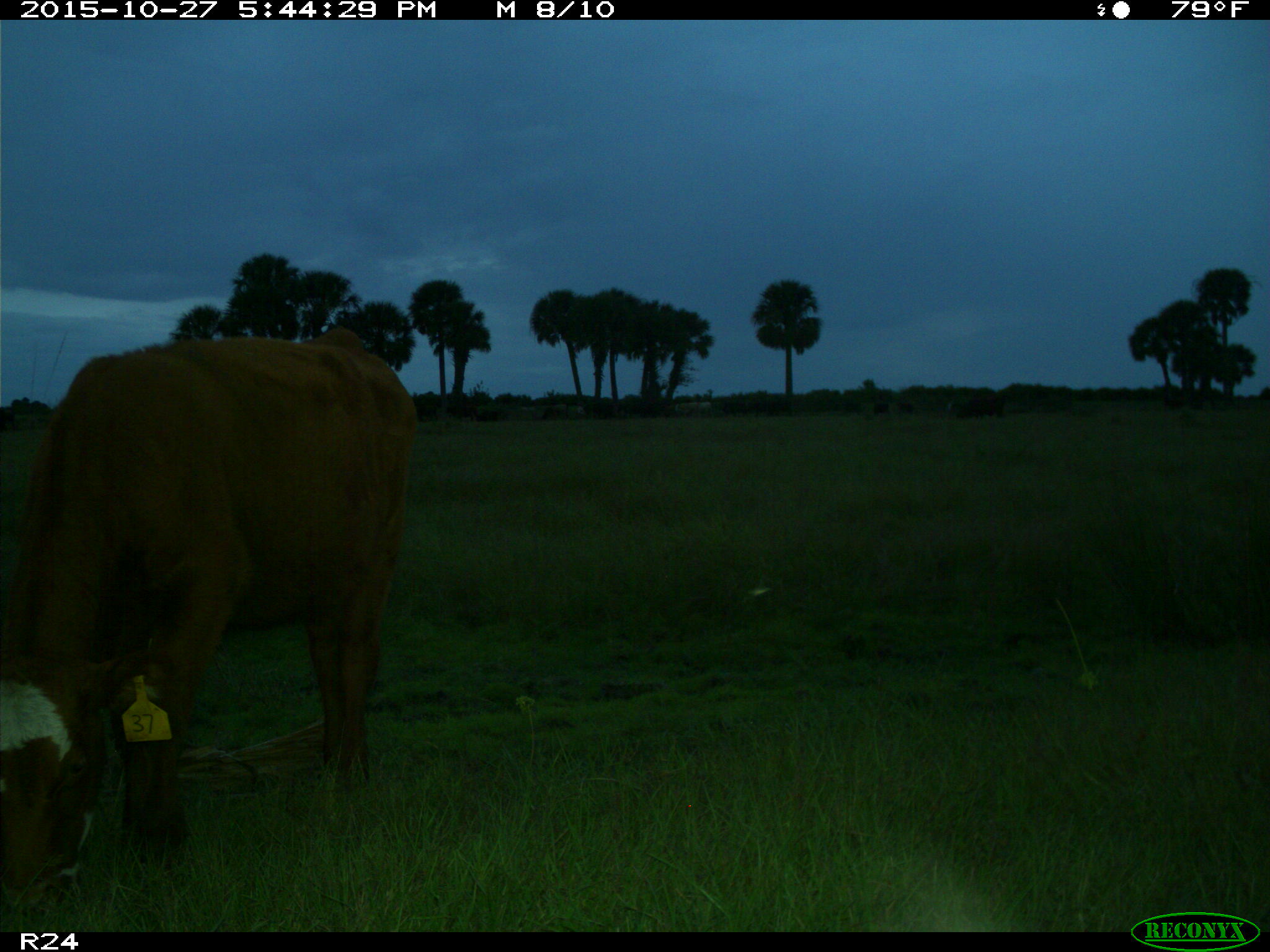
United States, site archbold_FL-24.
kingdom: Animalia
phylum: Chordata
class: Mammalia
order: Artiodactyla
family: Bovidae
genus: Bos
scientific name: Bos taurus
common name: domestic cow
Bos taurus (domestic cow).